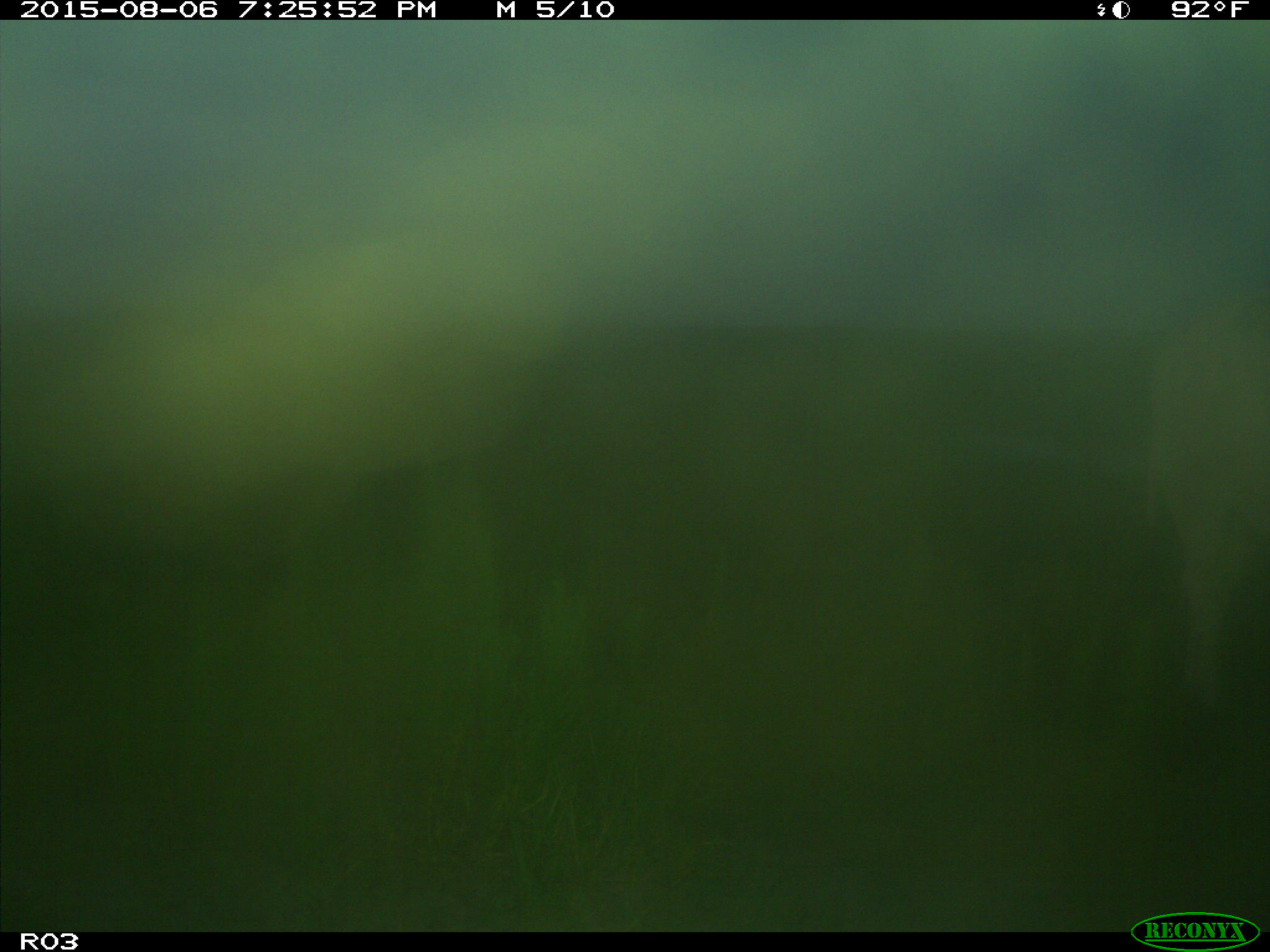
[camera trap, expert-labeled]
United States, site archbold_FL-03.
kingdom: Animalia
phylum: Chordata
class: Mammalia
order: Artiodactyla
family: Bovidae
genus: Bos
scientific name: Bos taurus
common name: domestic cow